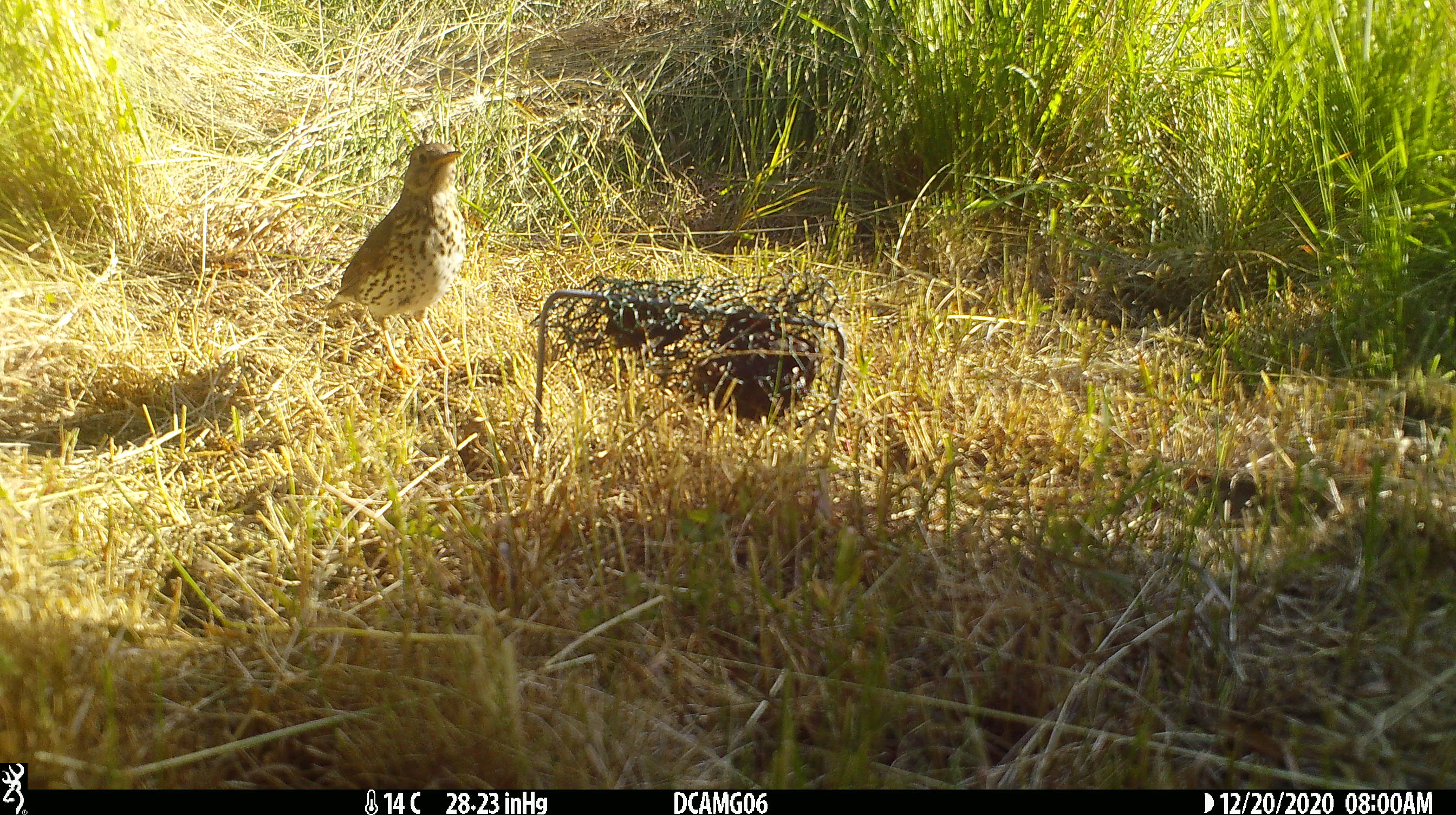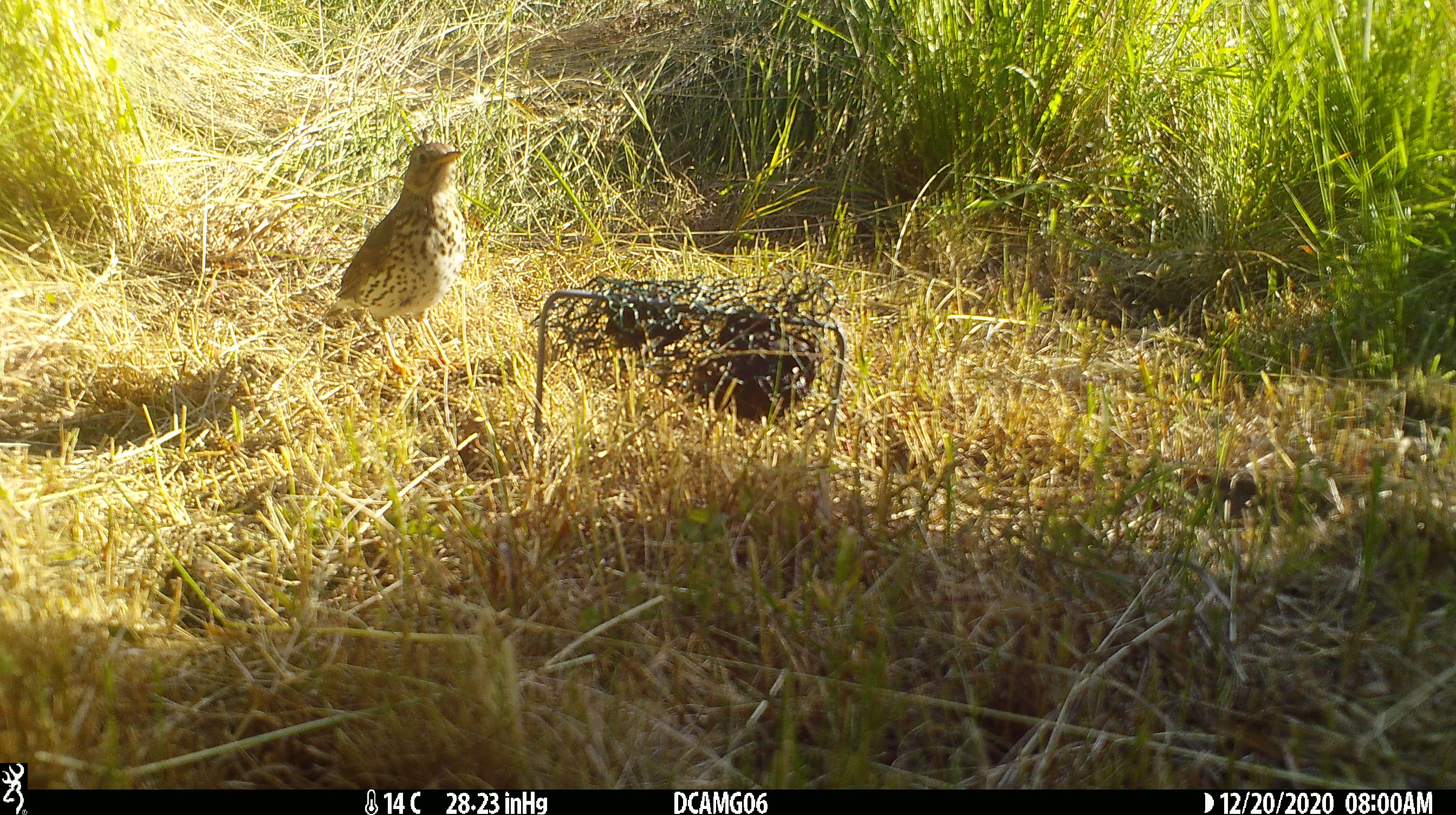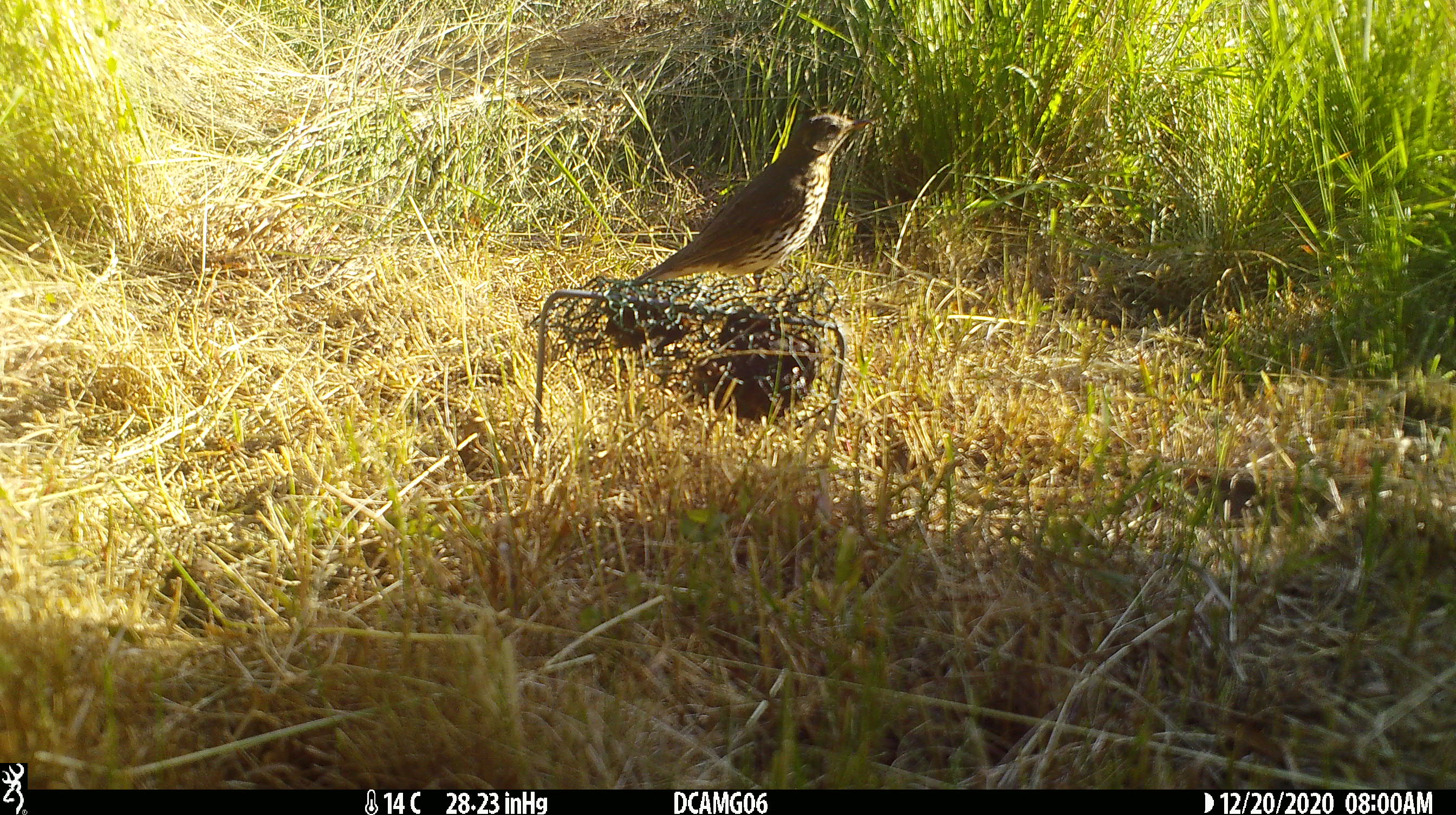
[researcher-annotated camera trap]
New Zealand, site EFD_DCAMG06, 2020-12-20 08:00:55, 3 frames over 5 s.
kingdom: Animalia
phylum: Chordata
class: Aves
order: Passeriformes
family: Turdidae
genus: Turdus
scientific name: Turdus philomelos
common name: song thrush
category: thrush